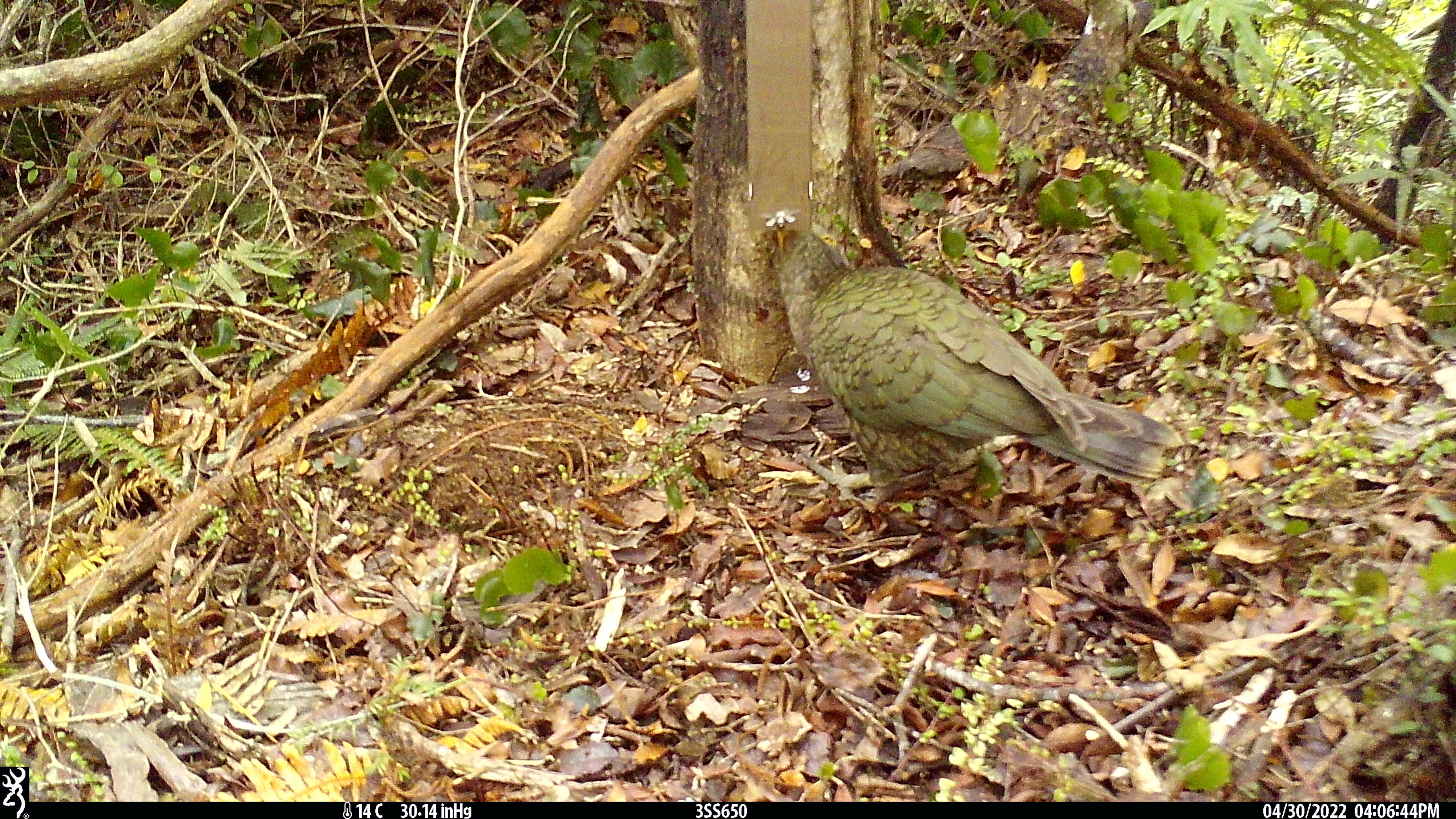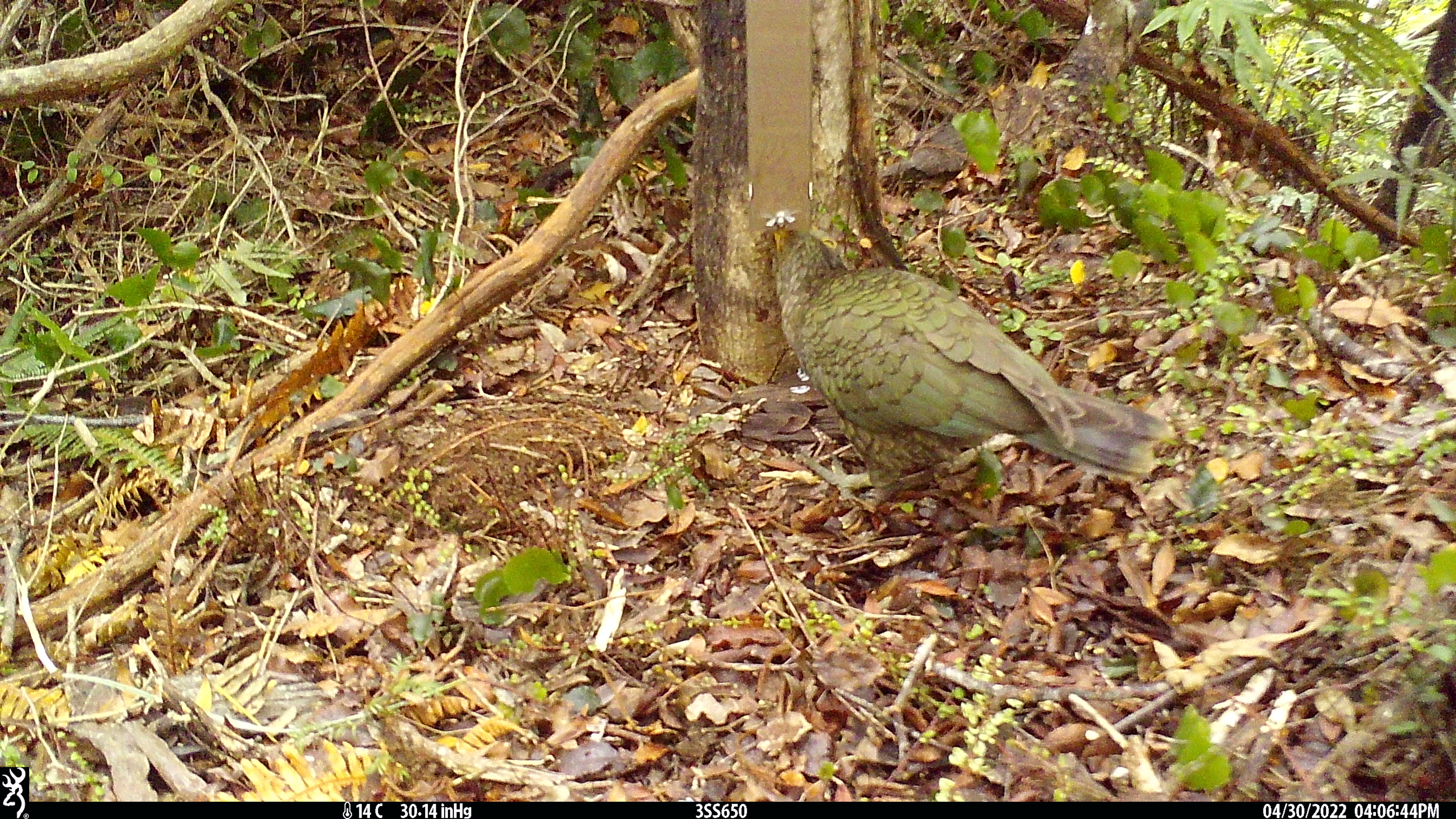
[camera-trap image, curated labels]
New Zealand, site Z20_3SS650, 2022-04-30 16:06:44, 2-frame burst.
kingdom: Animalia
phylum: Chordata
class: Aves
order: Psittaciformes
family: Strigopidae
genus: Nestor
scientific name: Nestor notabilis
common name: kea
Kea (Nestor notabilis).